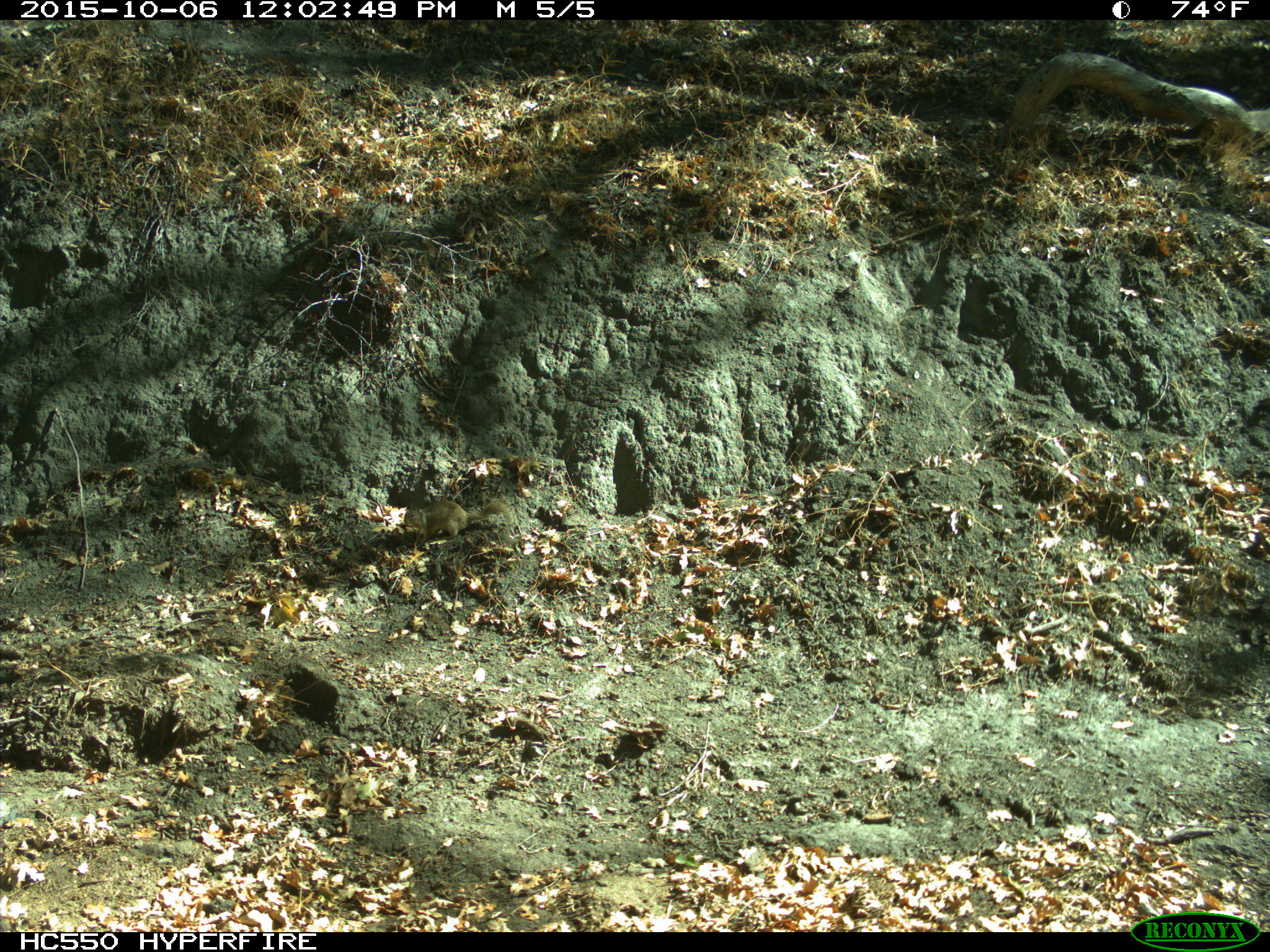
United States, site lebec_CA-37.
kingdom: Animalia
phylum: Chordata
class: Mammalia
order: Rodentia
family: Sciuridae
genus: Otospermophilus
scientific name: Otospermophilus beecheyi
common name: california ground squirrel